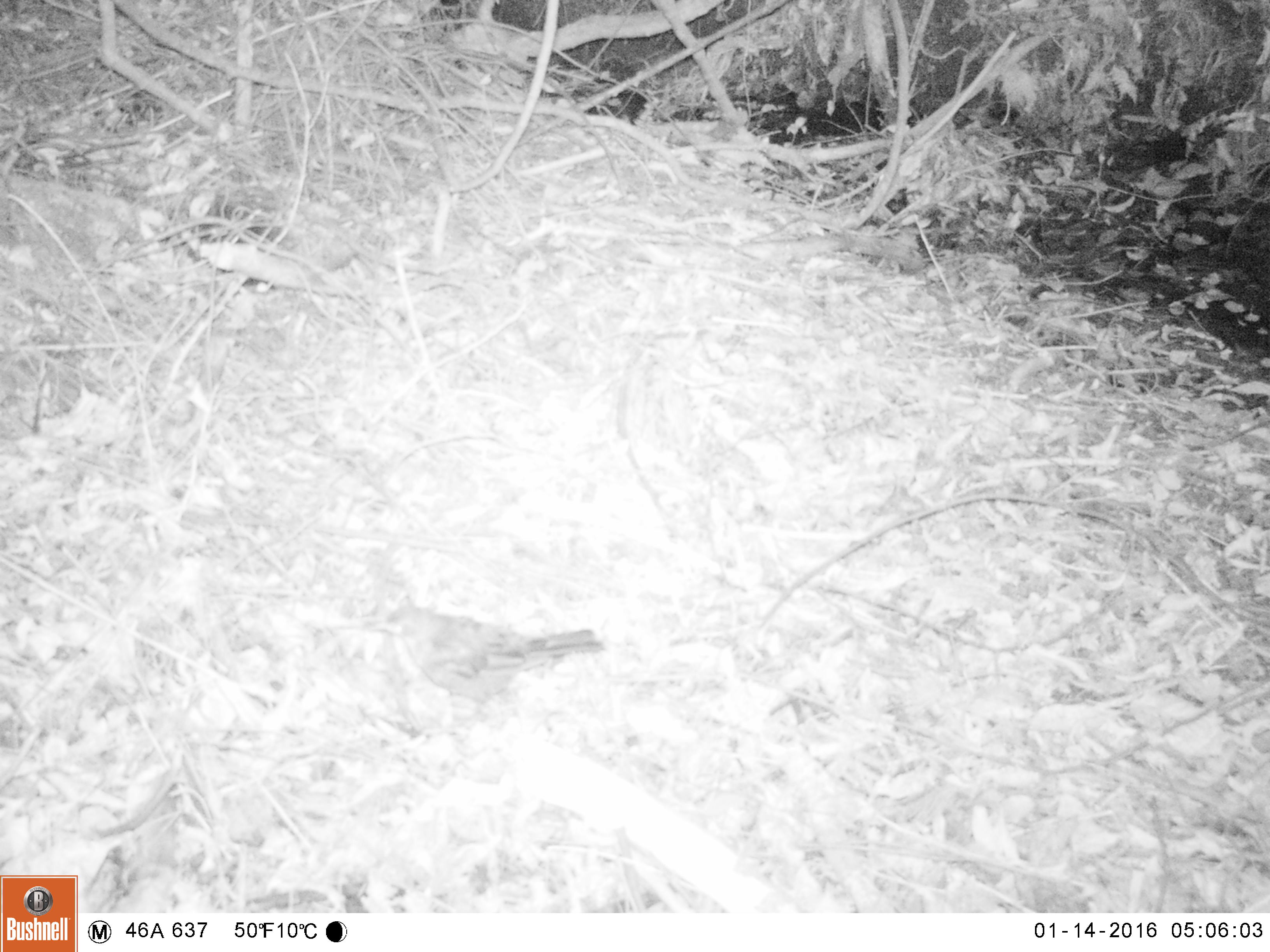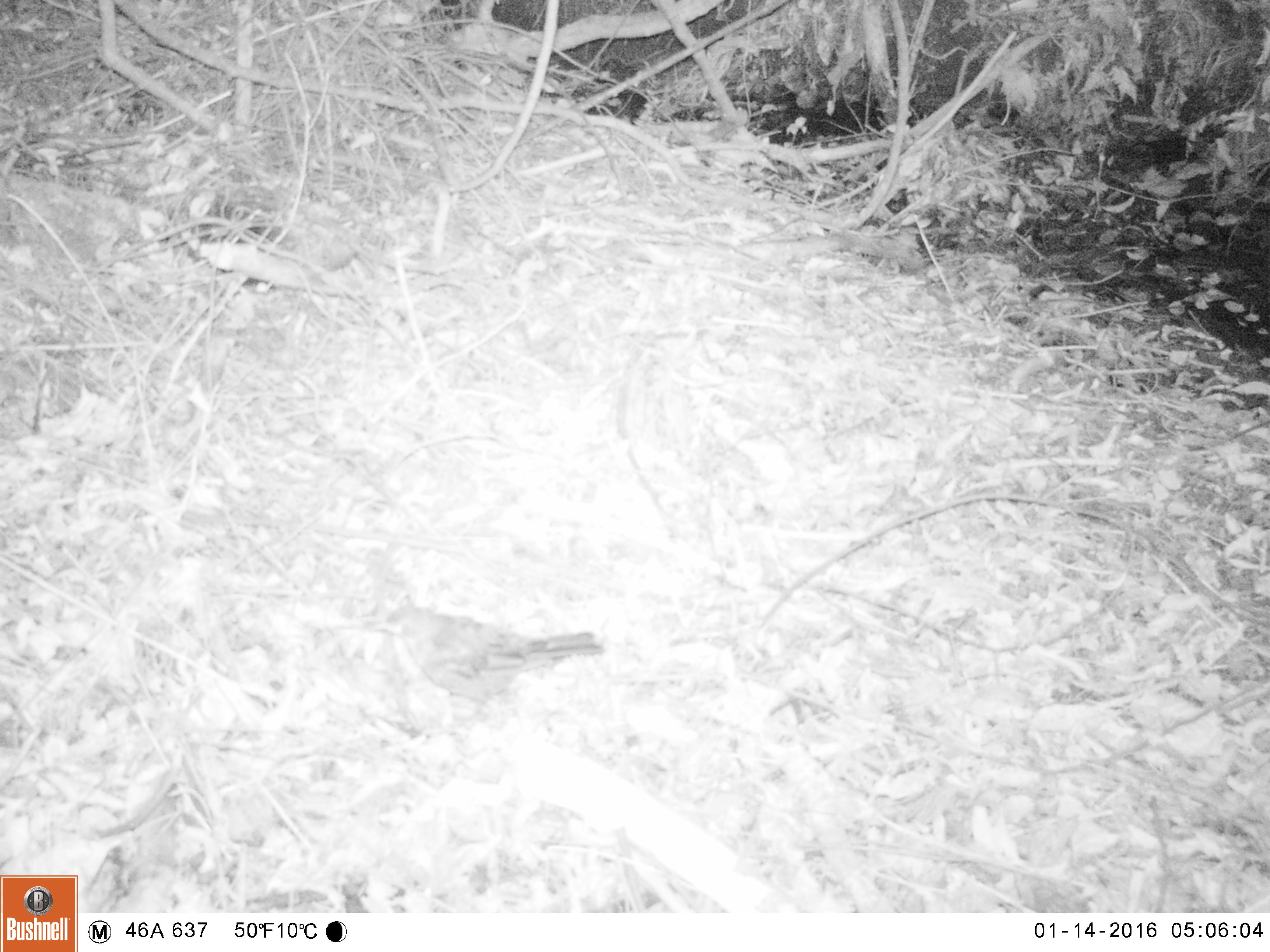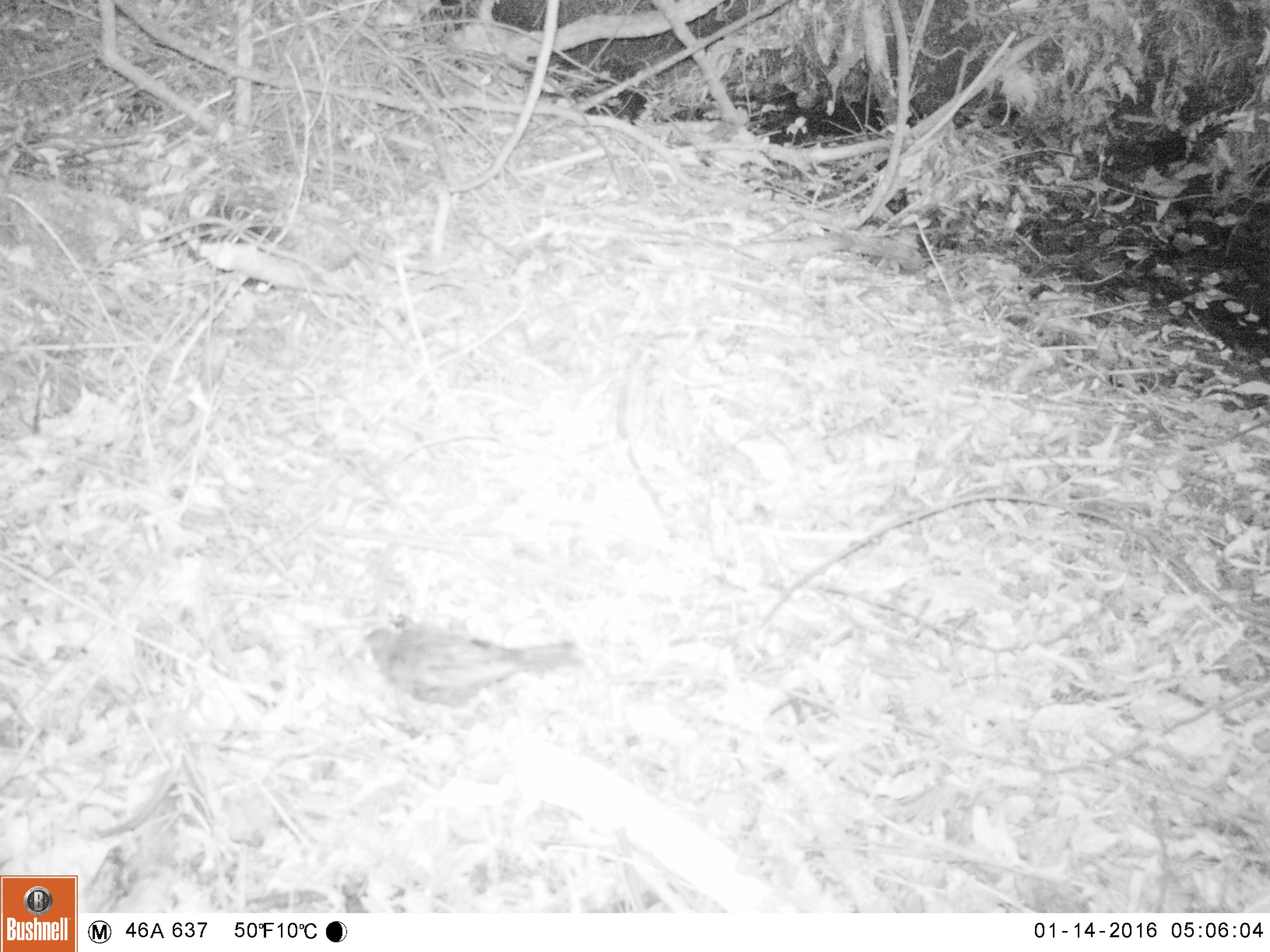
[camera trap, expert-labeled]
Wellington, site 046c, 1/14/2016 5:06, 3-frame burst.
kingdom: Animalia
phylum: Chordata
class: Aves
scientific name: Aves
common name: bird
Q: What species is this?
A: Bird (Aves).